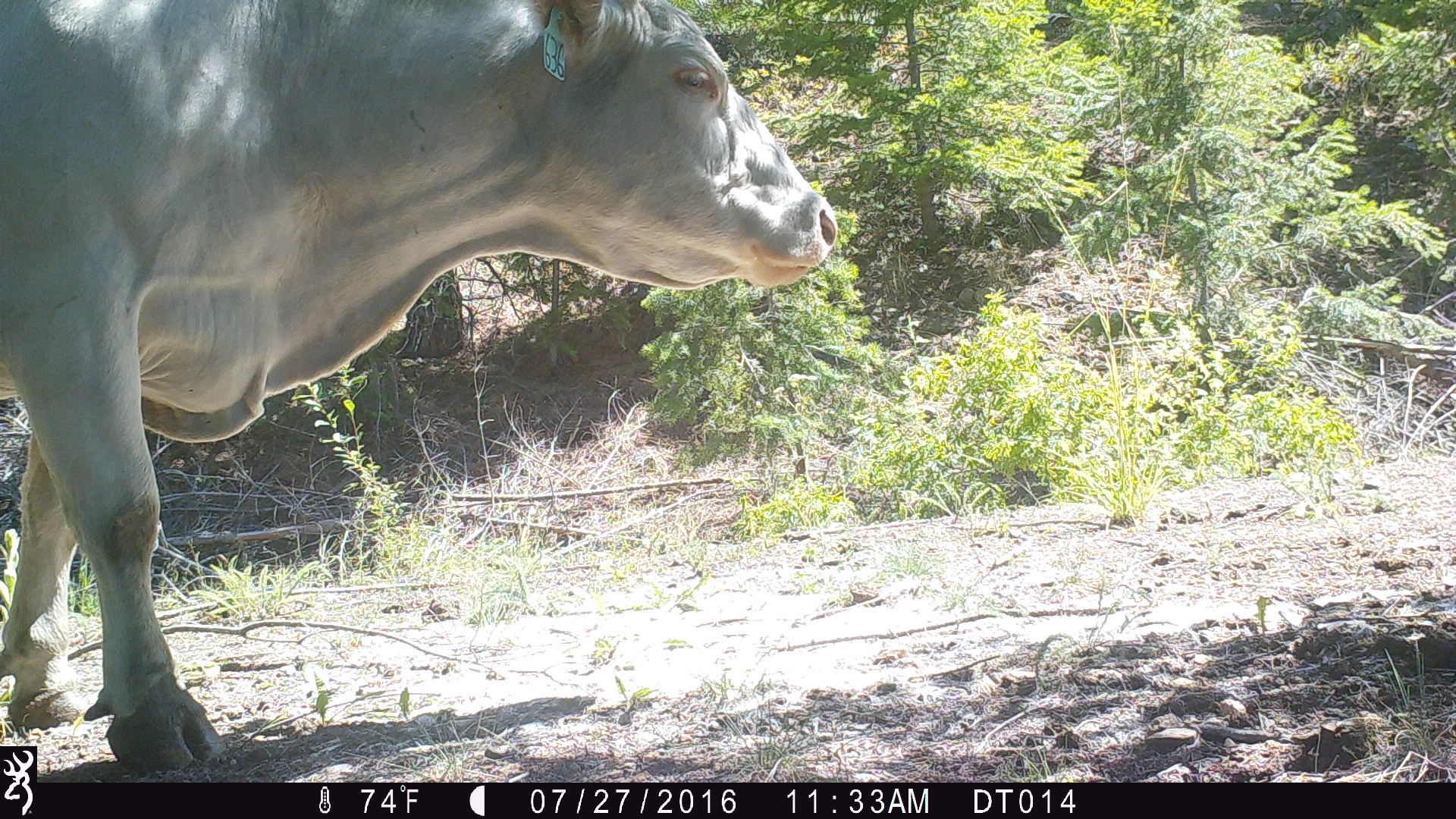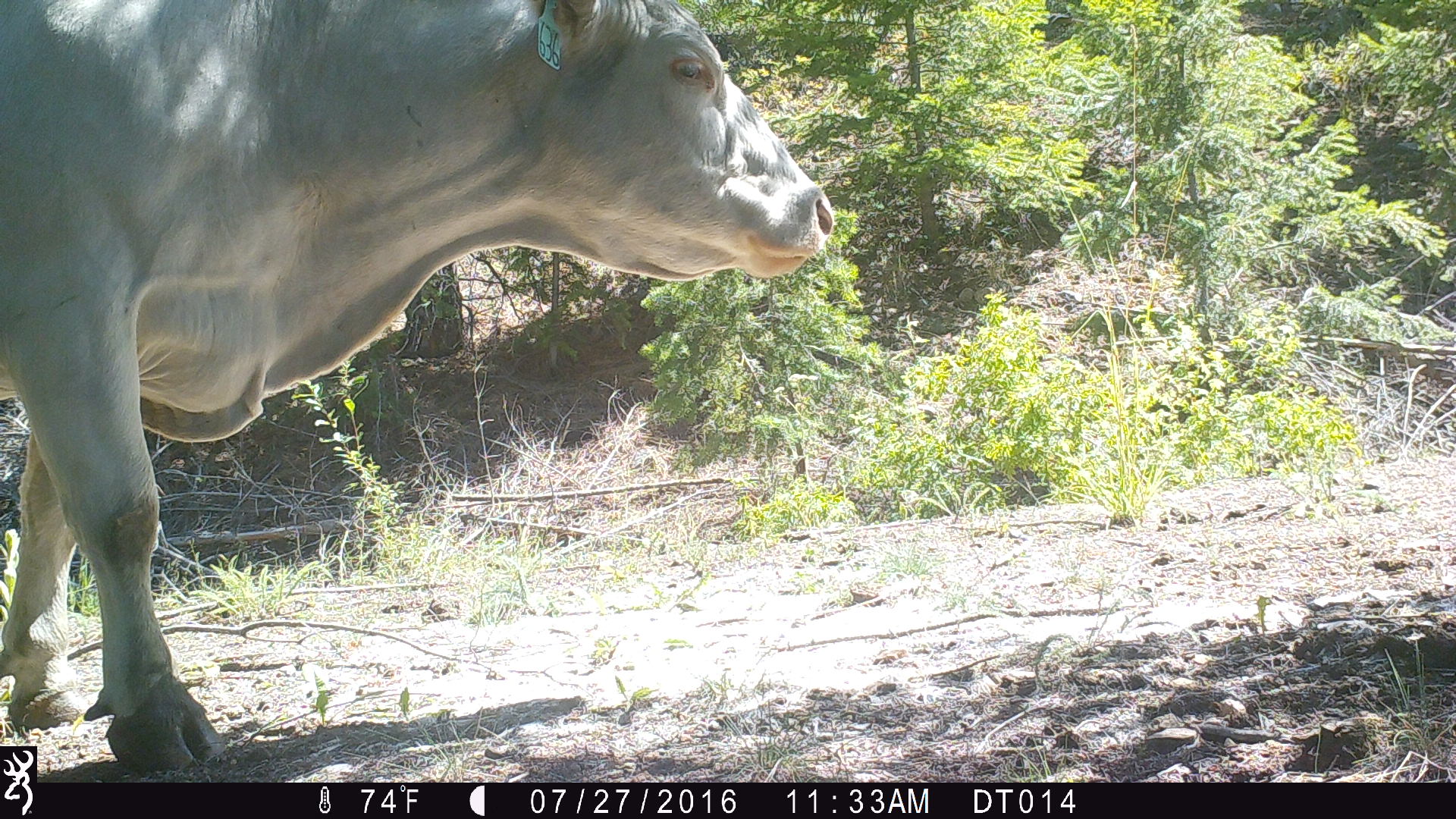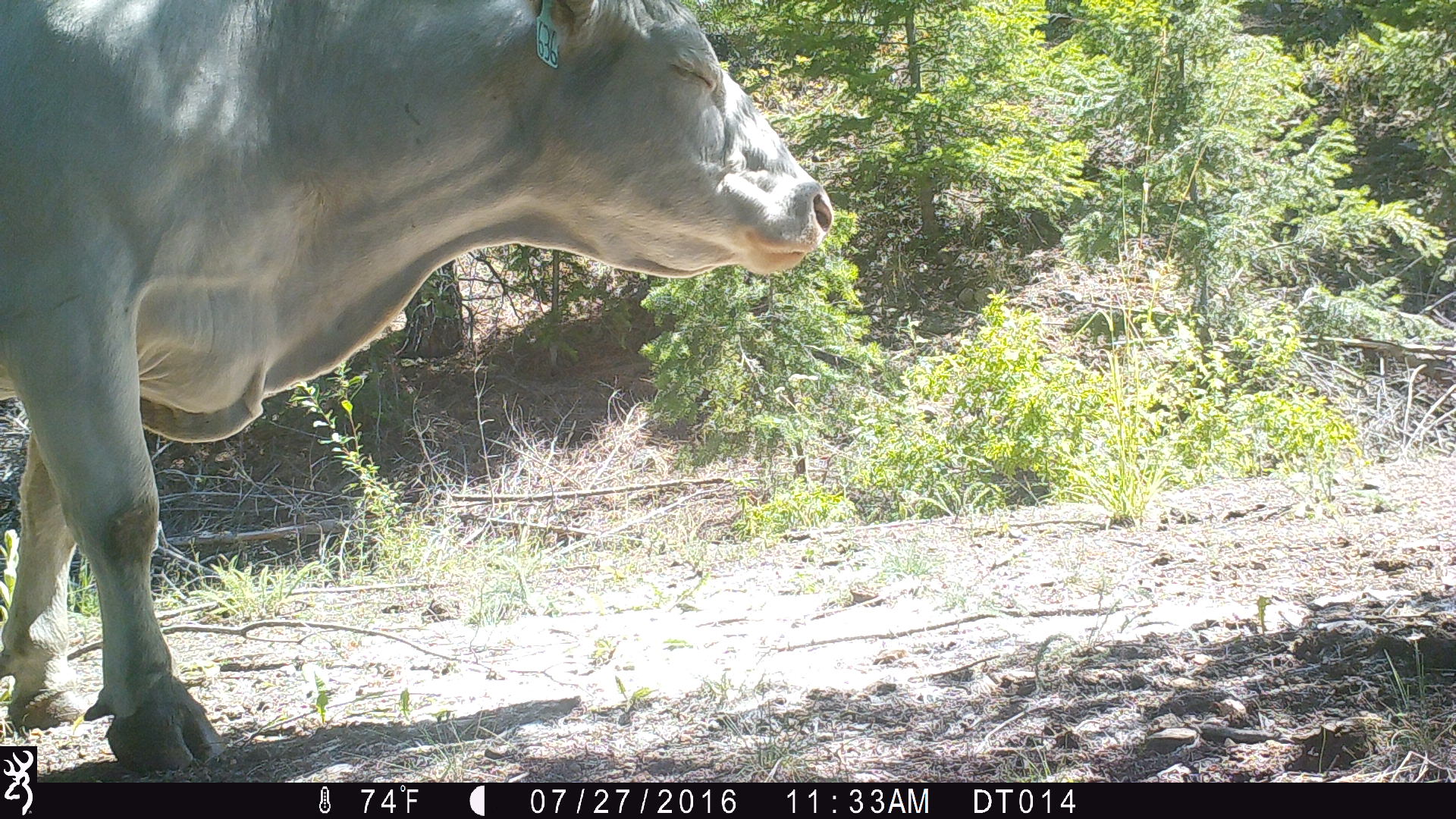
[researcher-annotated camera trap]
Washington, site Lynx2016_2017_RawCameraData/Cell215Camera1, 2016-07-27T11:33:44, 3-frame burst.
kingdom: Animalia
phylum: Chordata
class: Mammalia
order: Artiodactyla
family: Bovidae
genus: Bos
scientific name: Bos taurus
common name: domestic cattle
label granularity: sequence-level